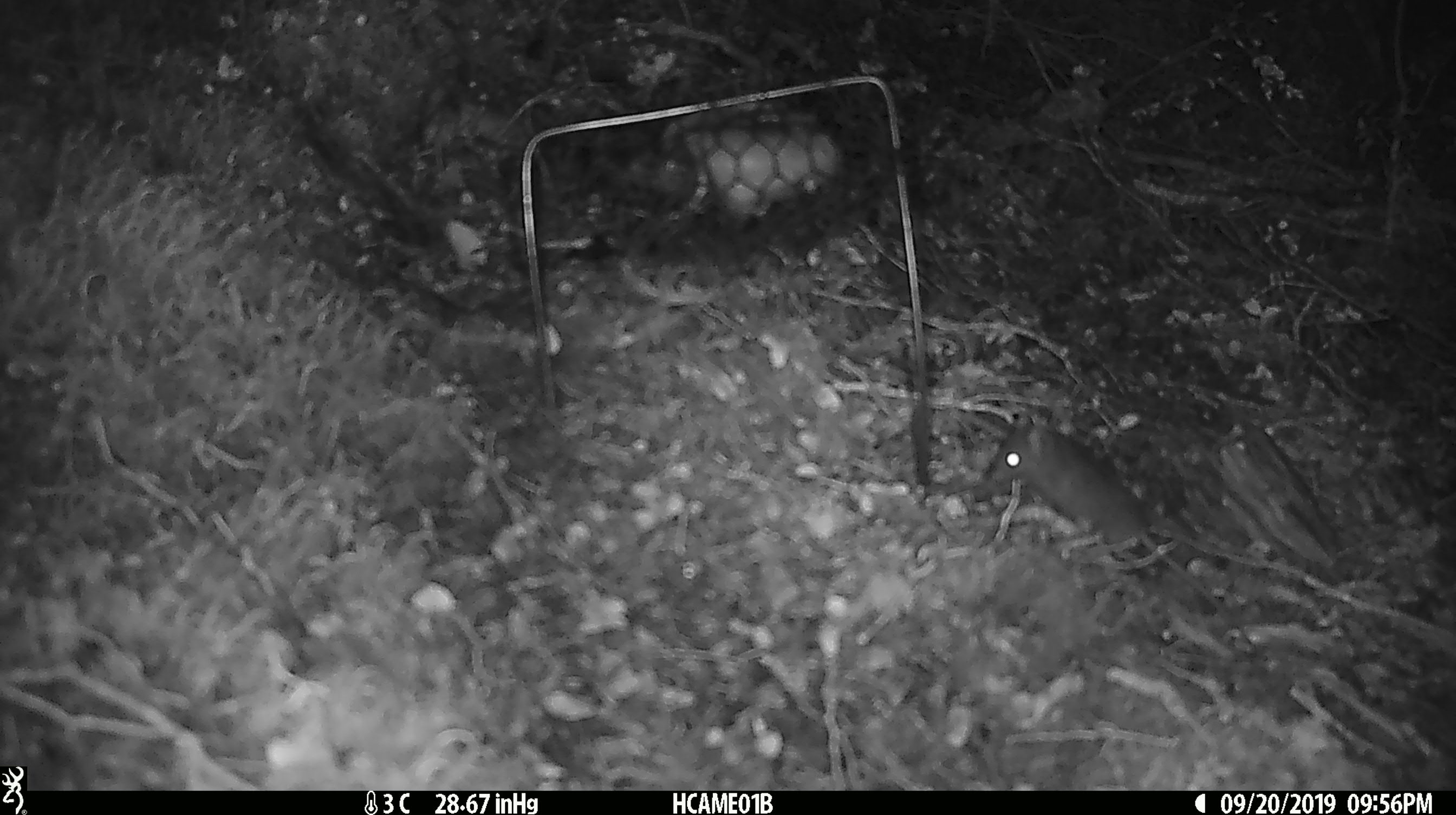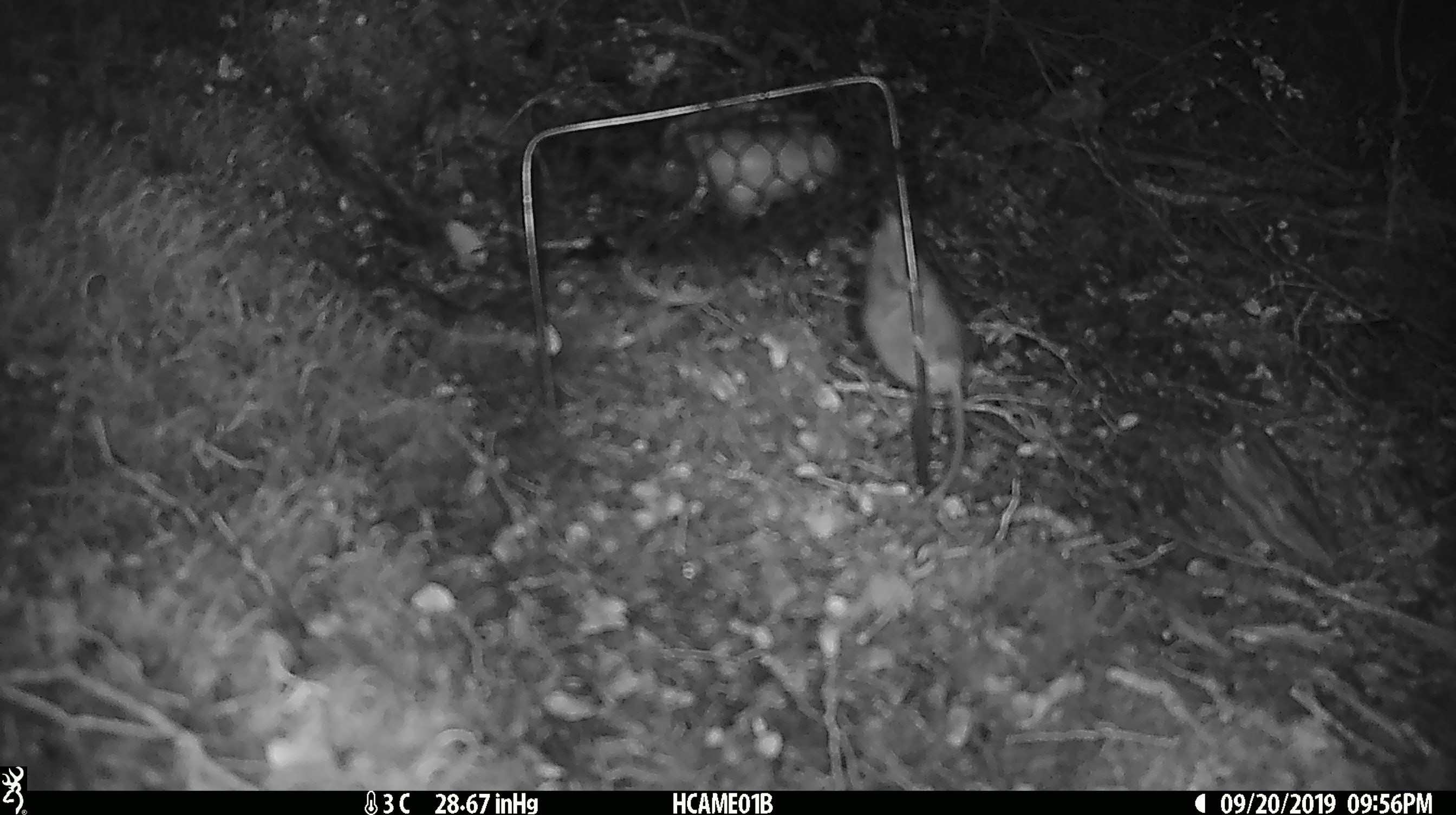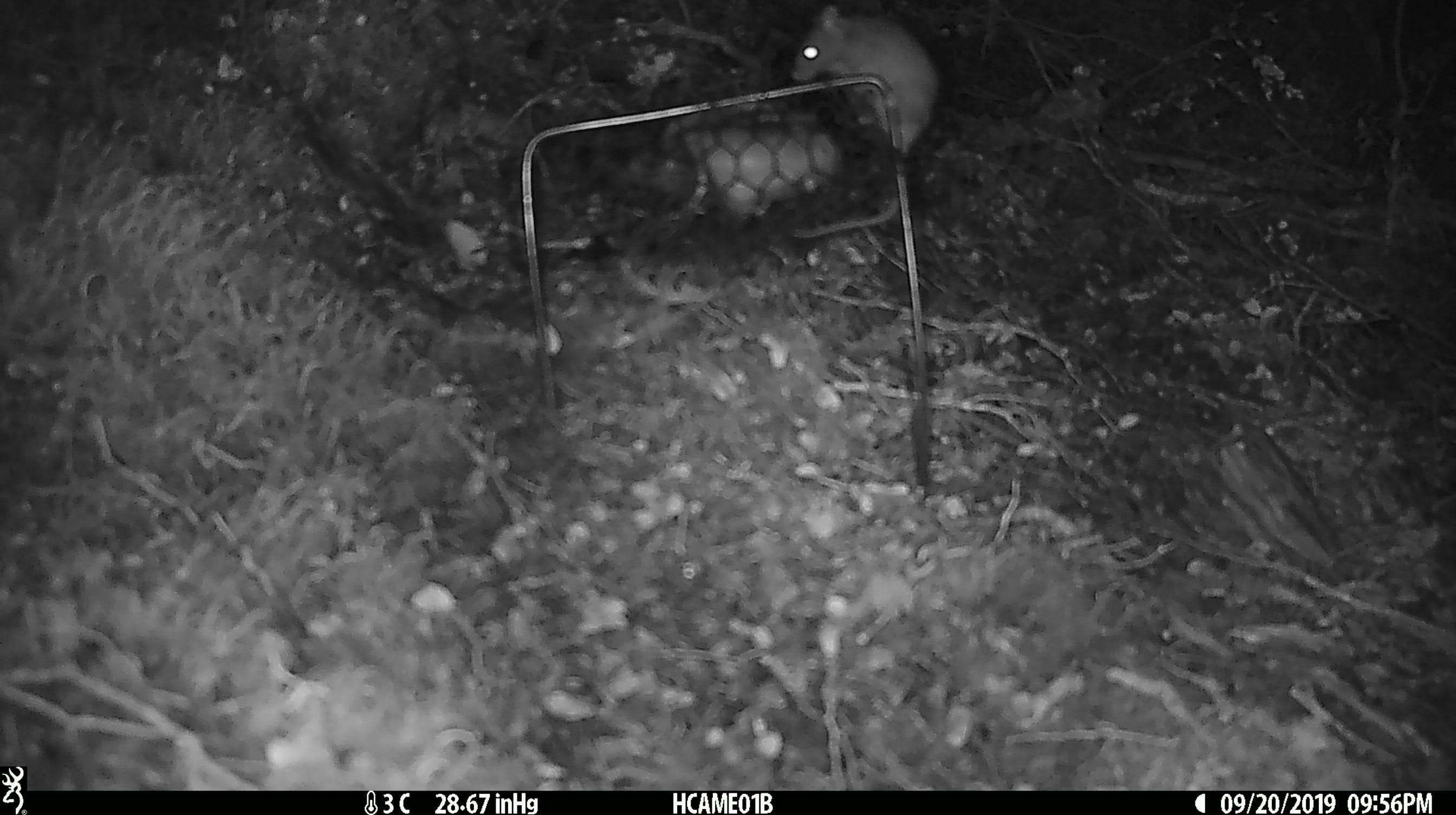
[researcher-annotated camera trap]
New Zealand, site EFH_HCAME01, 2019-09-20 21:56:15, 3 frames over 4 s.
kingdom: Animalia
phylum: Chordata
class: Mammalia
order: Rodentia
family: Muridae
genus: Mus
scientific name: Mus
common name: mouse